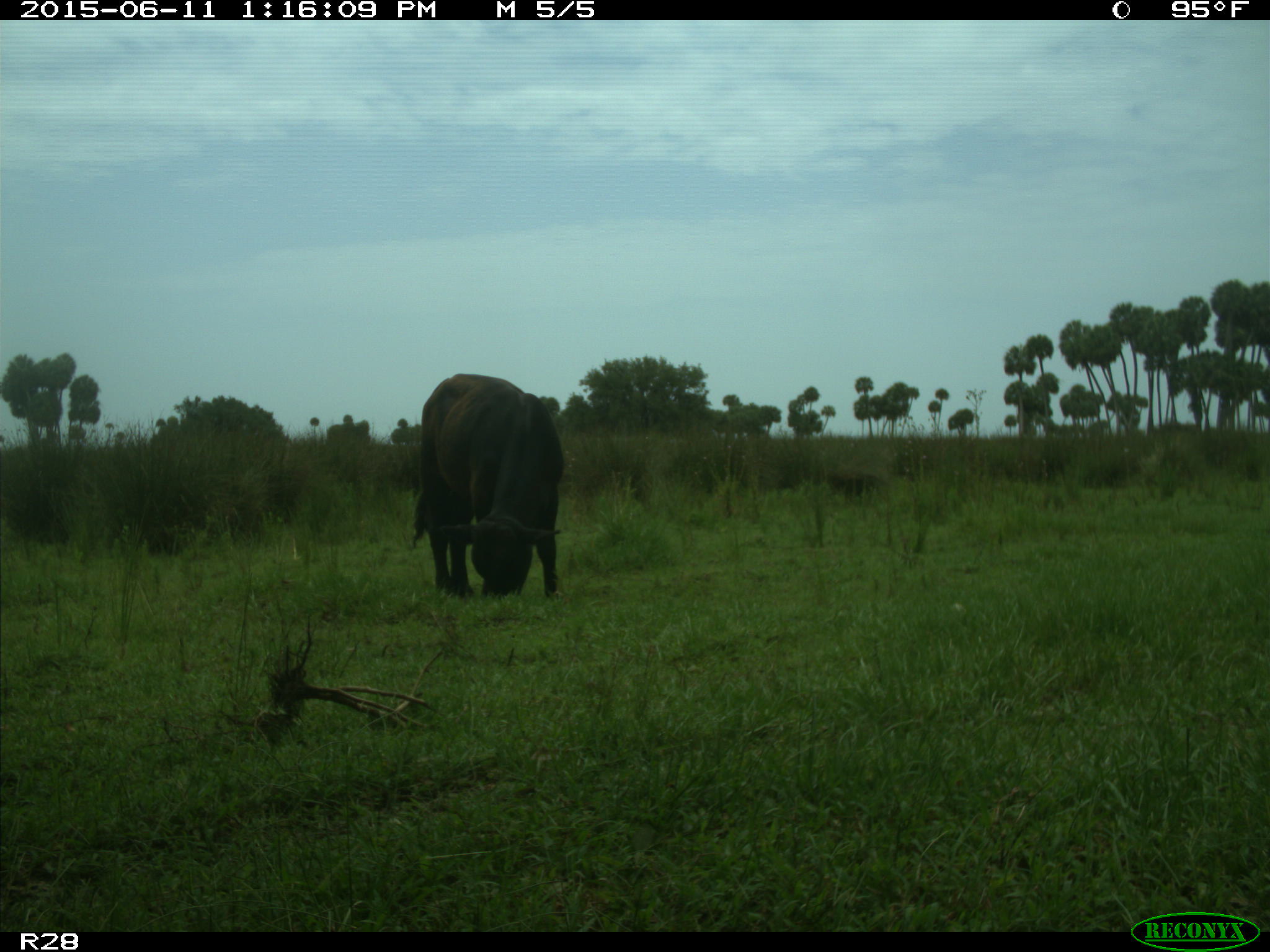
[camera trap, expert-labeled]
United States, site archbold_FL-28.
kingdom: Animalia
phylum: Chordata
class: Mammalia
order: Artiodactyla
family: Bovidae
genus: Bos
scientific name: Bos taurus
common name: domestic cow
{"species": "Bos taurus (domestic cow)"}